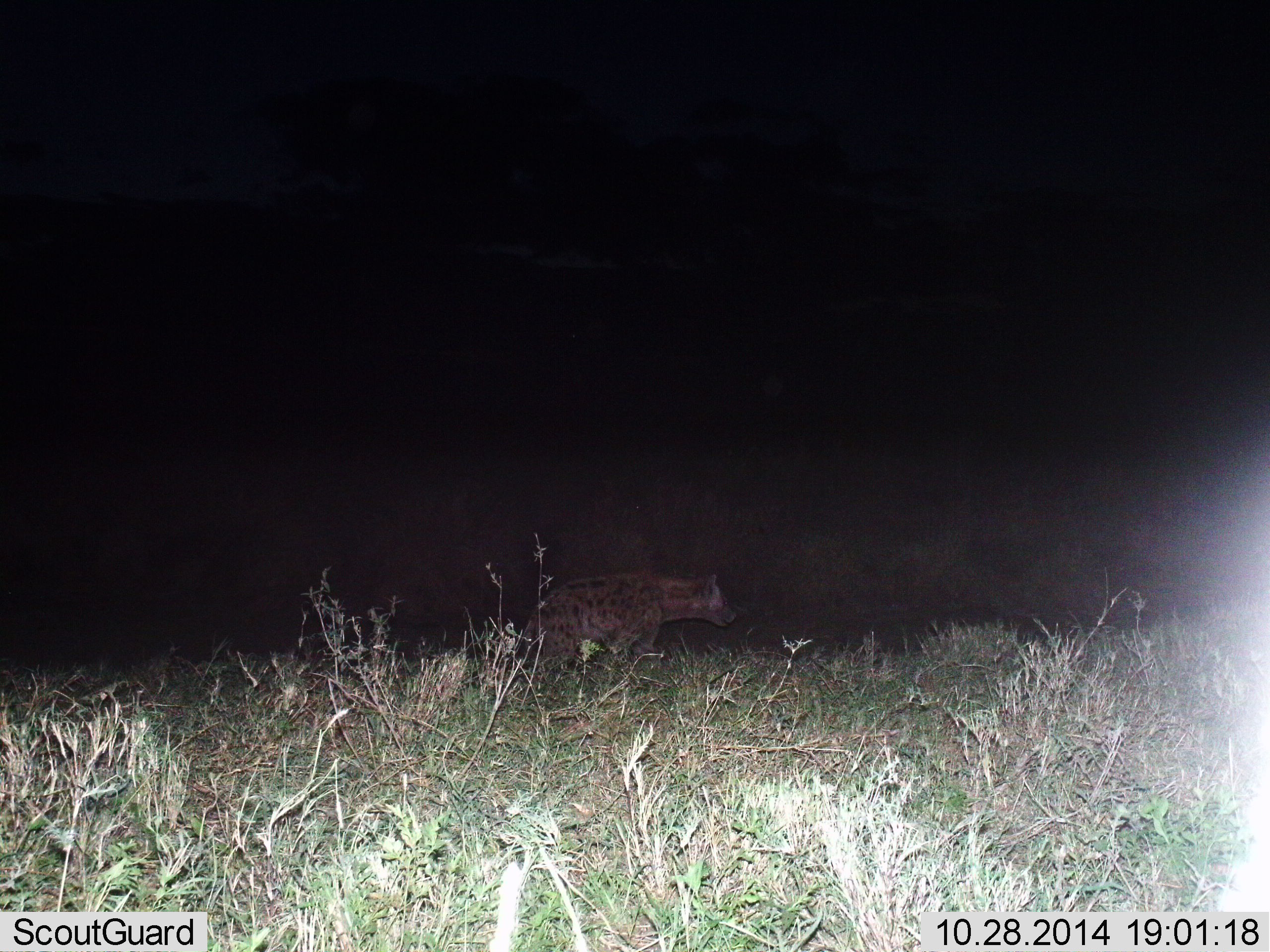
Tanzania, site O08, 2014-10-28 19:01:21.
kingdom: Animalia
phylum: Chordata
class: Mammalia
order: Carnivora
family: Hyaenidae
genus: Crocuta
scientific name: Crocuta crocuta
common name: spotted hyena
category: hyenaspotted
Hyenaspotted (spotted hyena) (Crocuta crocuta), count 1. Behavior (volunteer vote fractions): standing 40%, resting 0%, moving 60%, interacting 0%. Young present (vote fraction): 0%. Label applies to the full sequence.